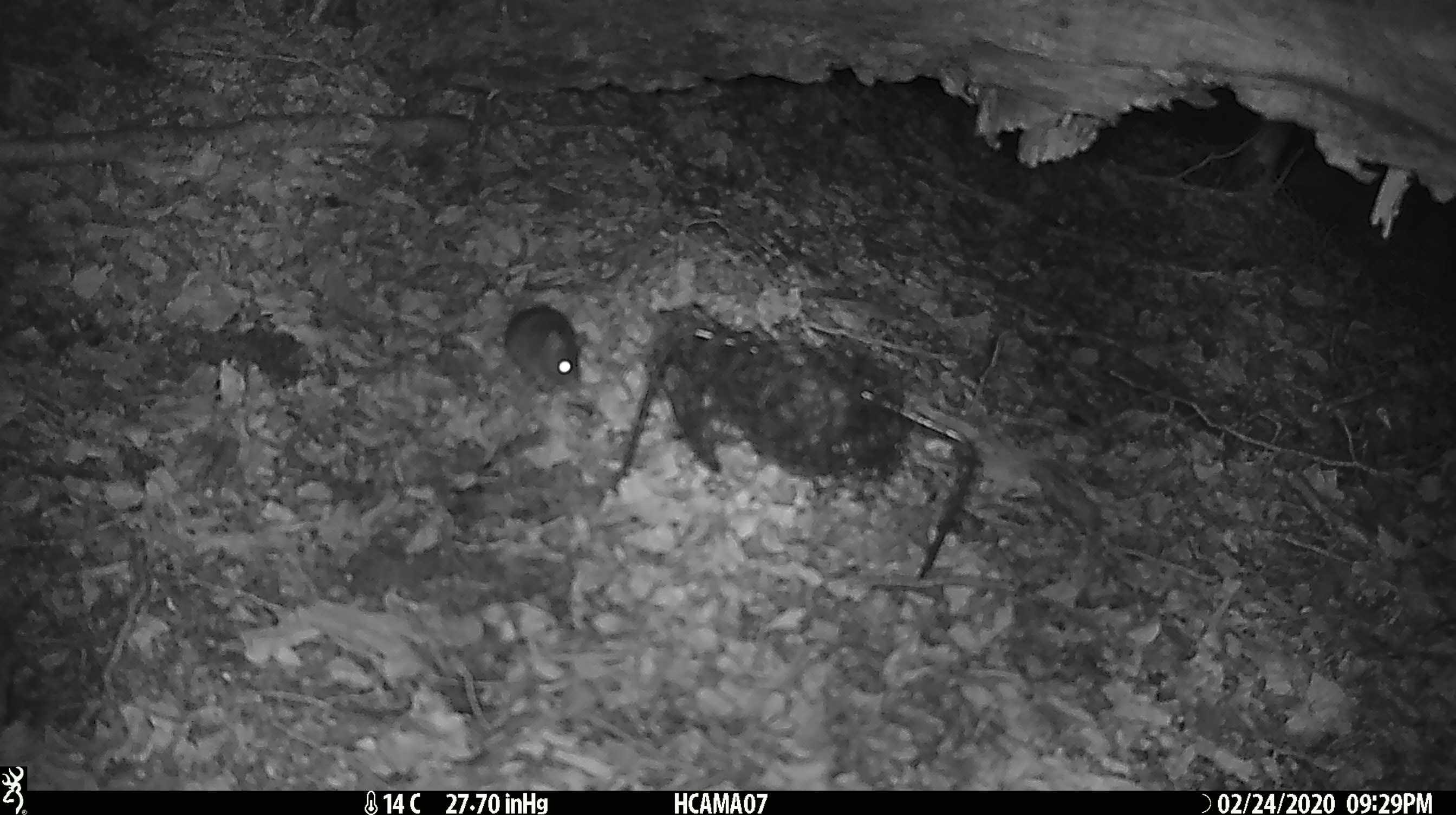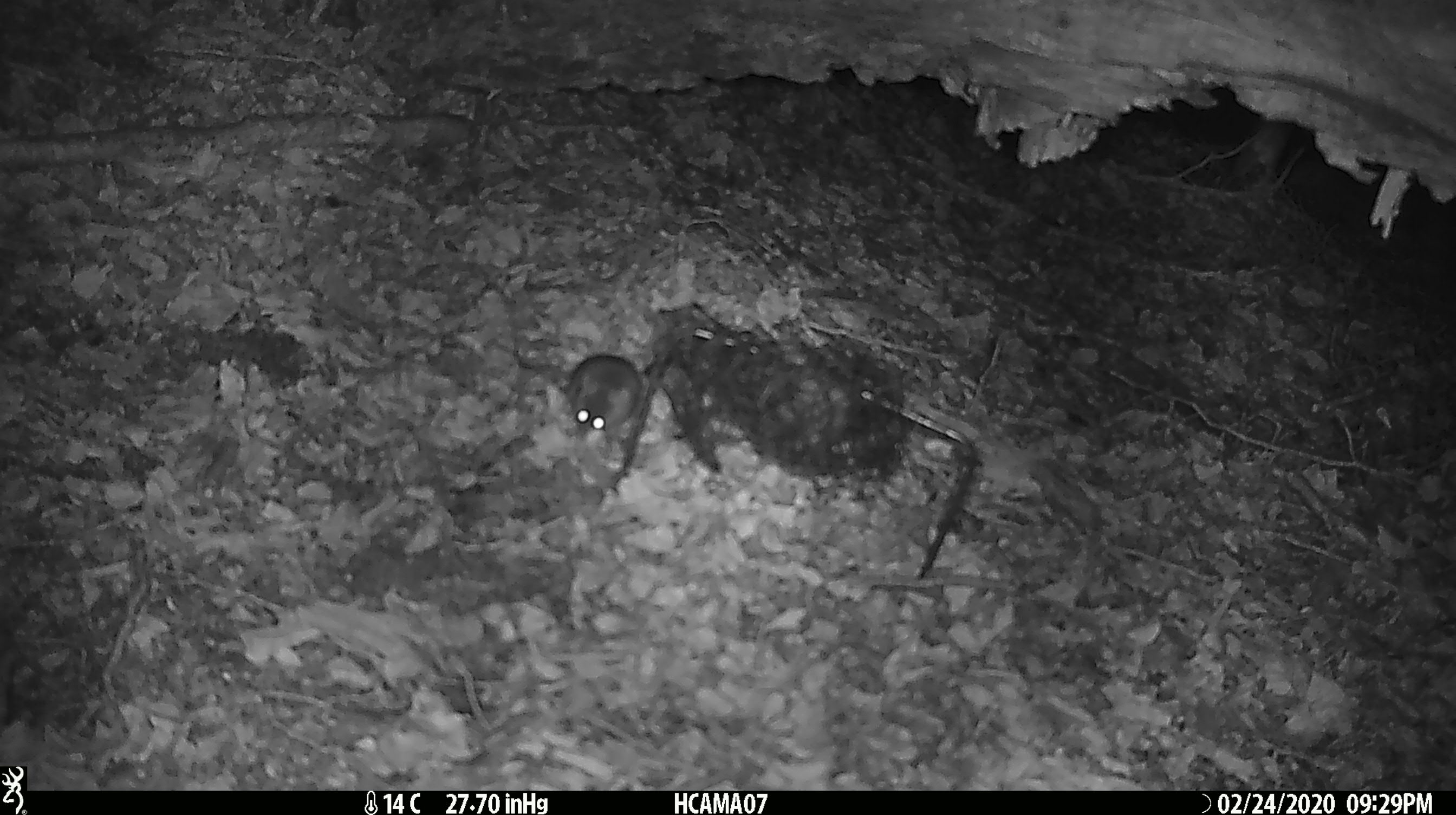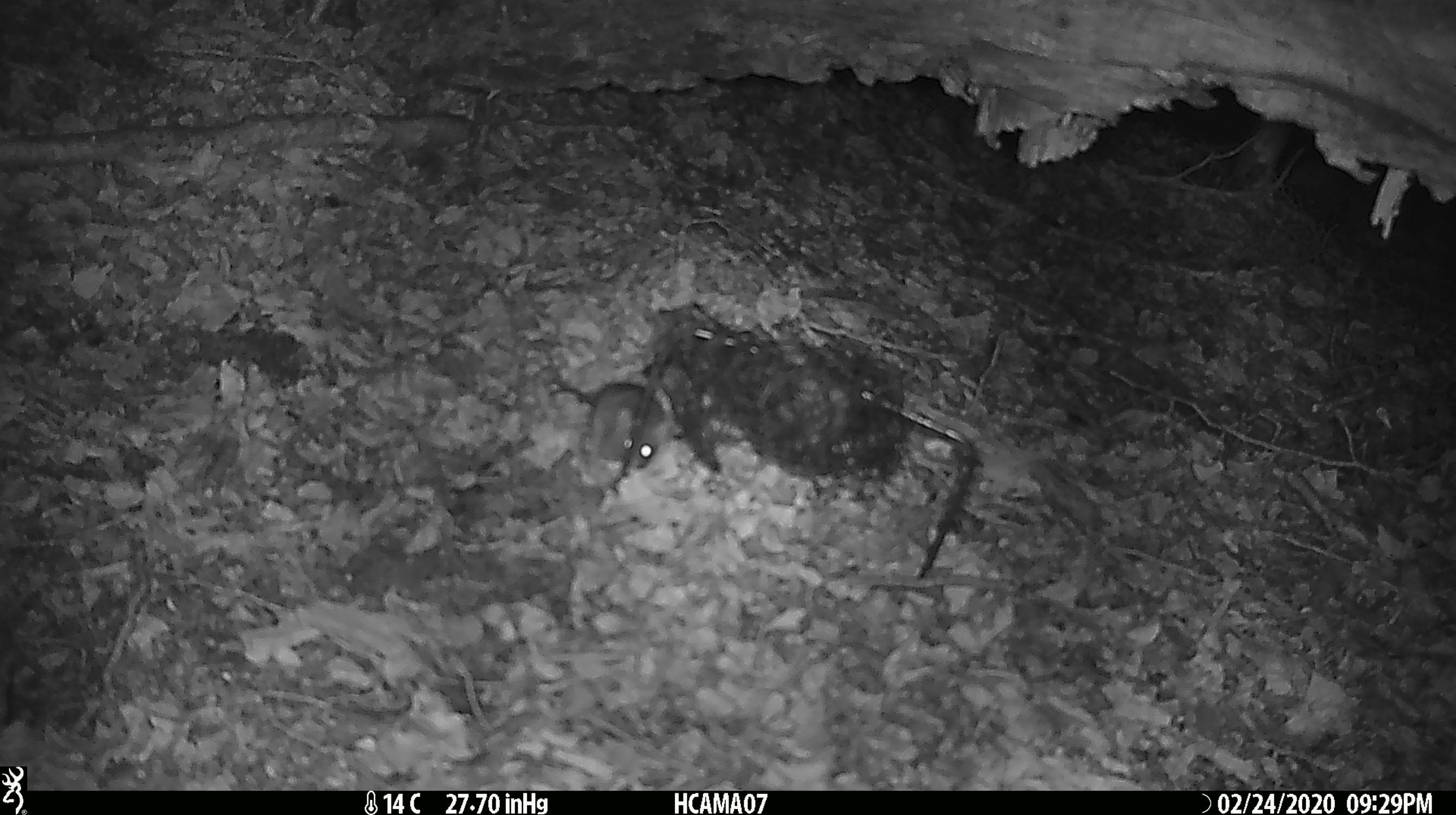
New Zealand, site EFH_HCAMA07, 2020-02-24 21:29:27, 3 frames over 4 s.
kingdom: Animalia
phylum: Chordata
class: Mammalia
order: Rodentia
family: Muridae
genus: Mus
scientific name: Mus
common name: mouse